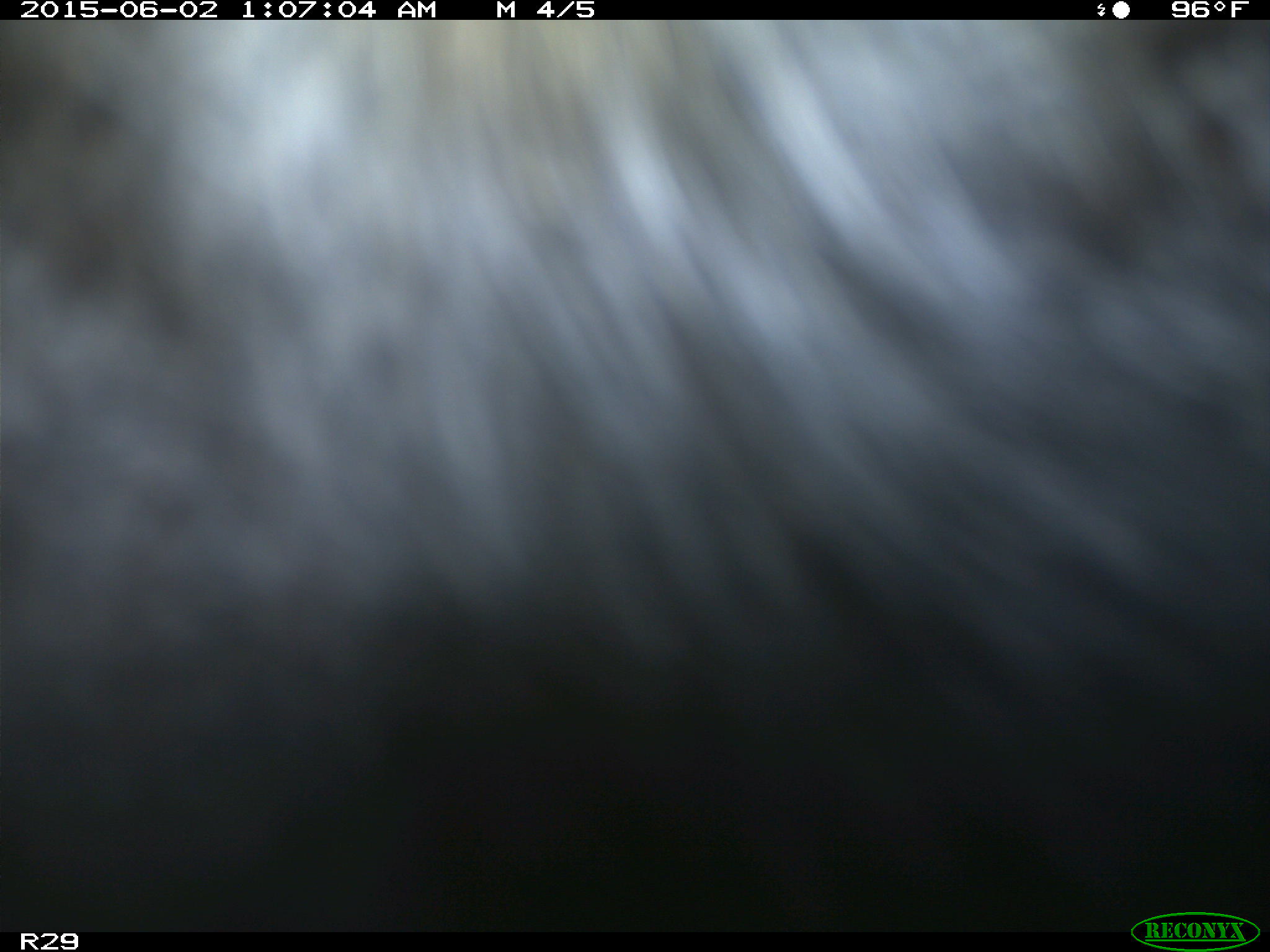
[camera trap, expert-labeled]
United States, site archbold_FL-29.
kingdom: Animalia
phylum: Chordata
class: Mammalia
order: Artiodactyla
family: Bovidae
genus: Bos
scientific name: Bos taurus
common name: domestic cow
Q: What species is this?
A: Bos taurus (domestic cow).